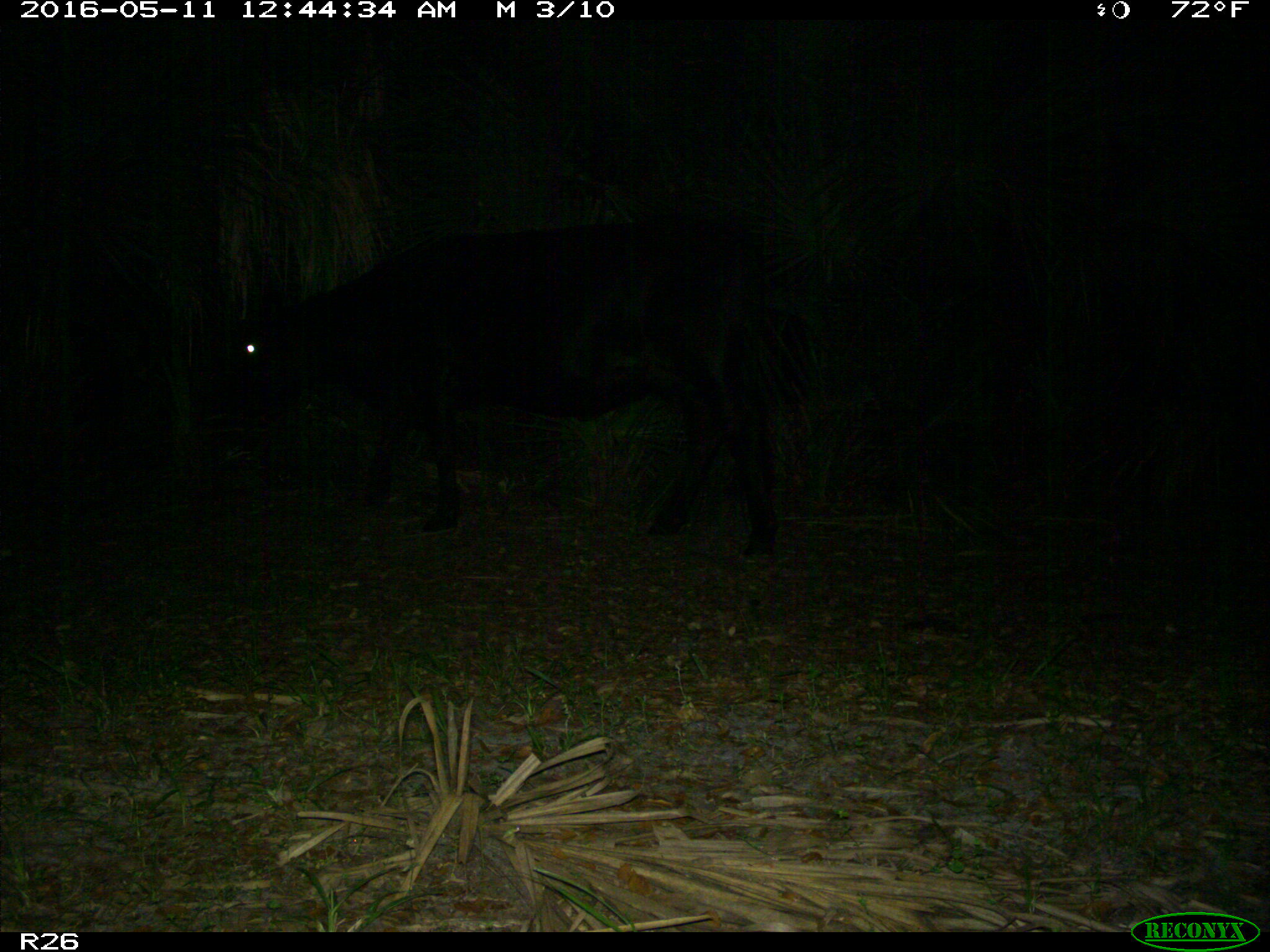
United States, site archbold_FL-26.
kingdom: Animalia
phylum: Chordata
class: Mammalia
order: Artiodactyla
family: Bovidae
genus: Bos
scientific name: Bos taurus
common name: domestic cow